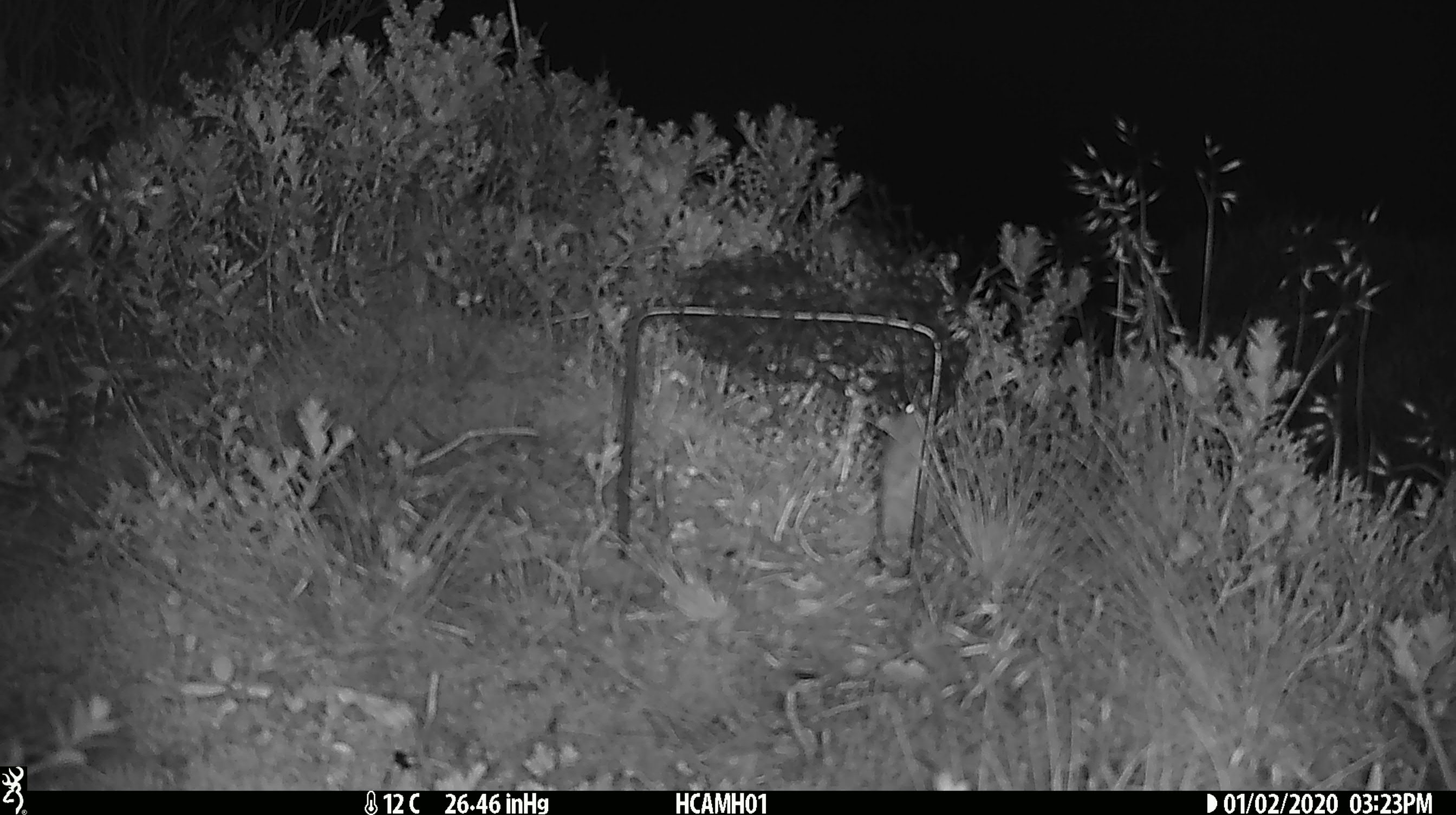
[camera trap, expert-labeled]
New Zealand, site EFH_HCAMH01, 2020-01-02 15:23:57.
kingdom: Animalia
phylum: Chordata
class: Mammalia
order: Rodentia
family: Muridae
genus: Mus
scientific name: Mus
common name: mouse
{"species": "mouse (Mus)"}